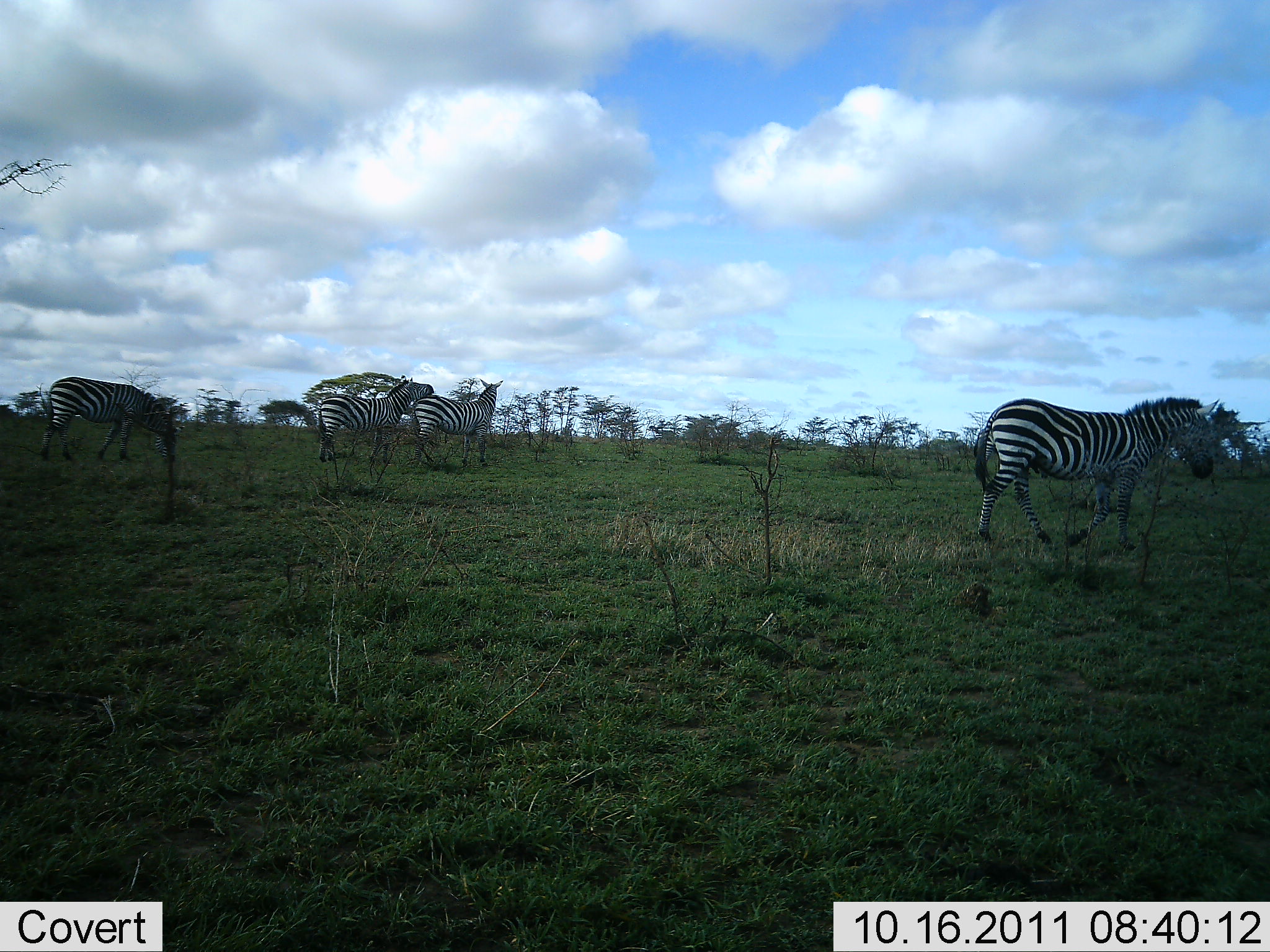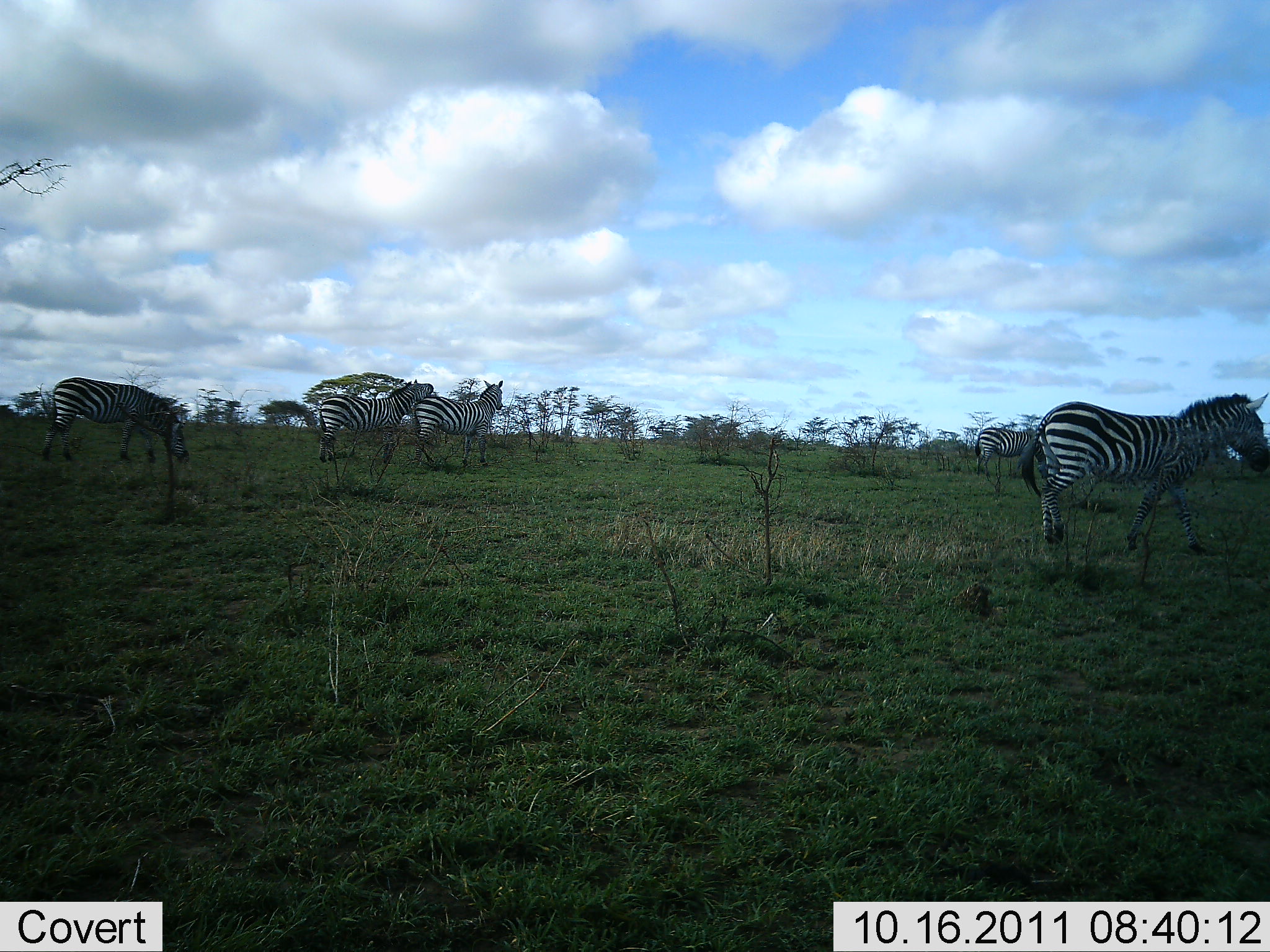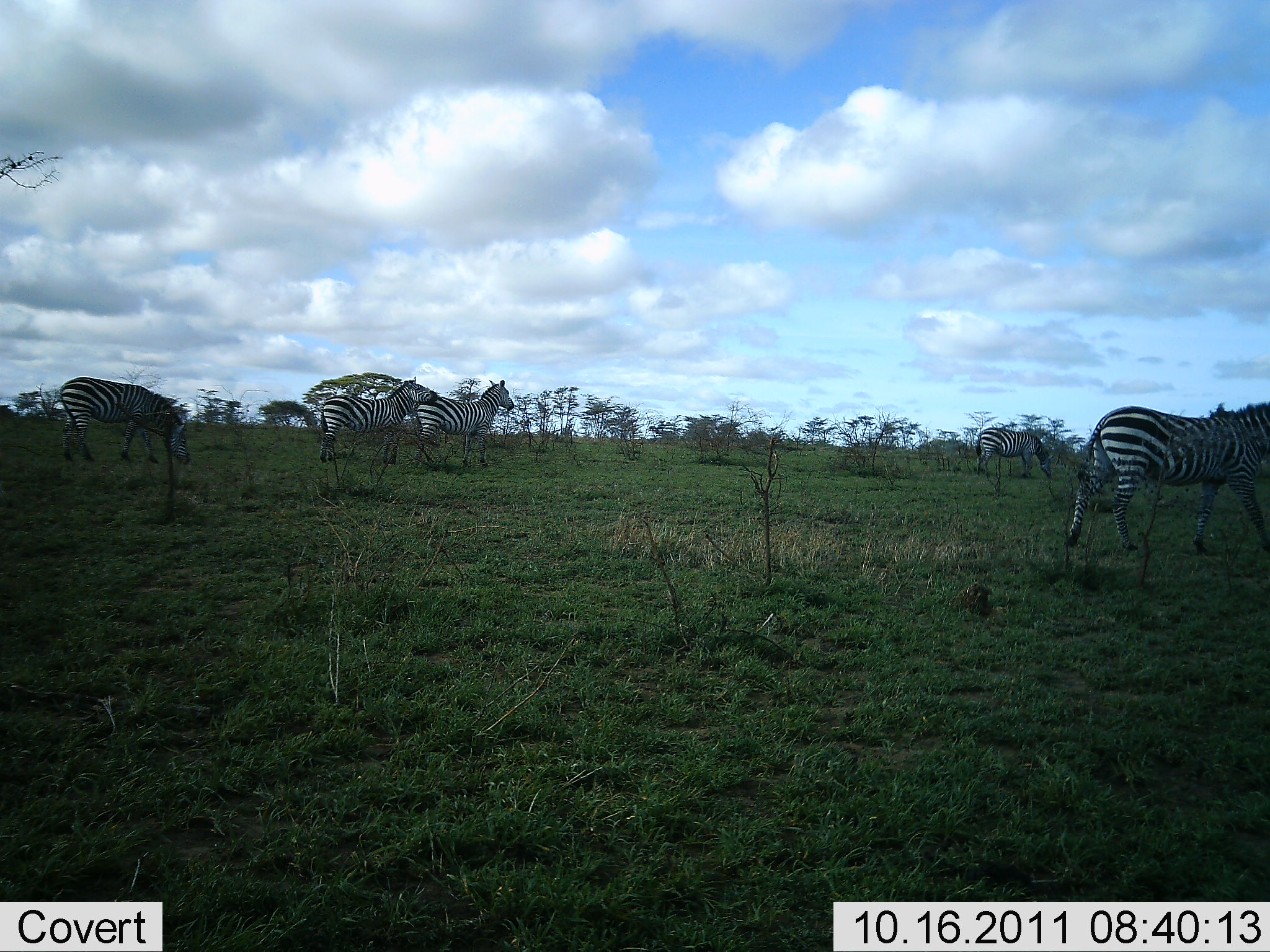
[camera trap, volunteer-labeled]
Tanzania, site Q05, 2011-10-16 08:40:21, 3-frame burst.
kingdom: Animalia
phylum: Chordata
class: Mammalia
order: Perissodactyla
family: Equidae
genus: Equus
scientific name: Equus quagga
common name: plains zebra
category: zebra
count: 4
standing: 53%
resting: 0%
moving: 73%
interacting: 27%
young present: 0%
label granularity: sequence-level